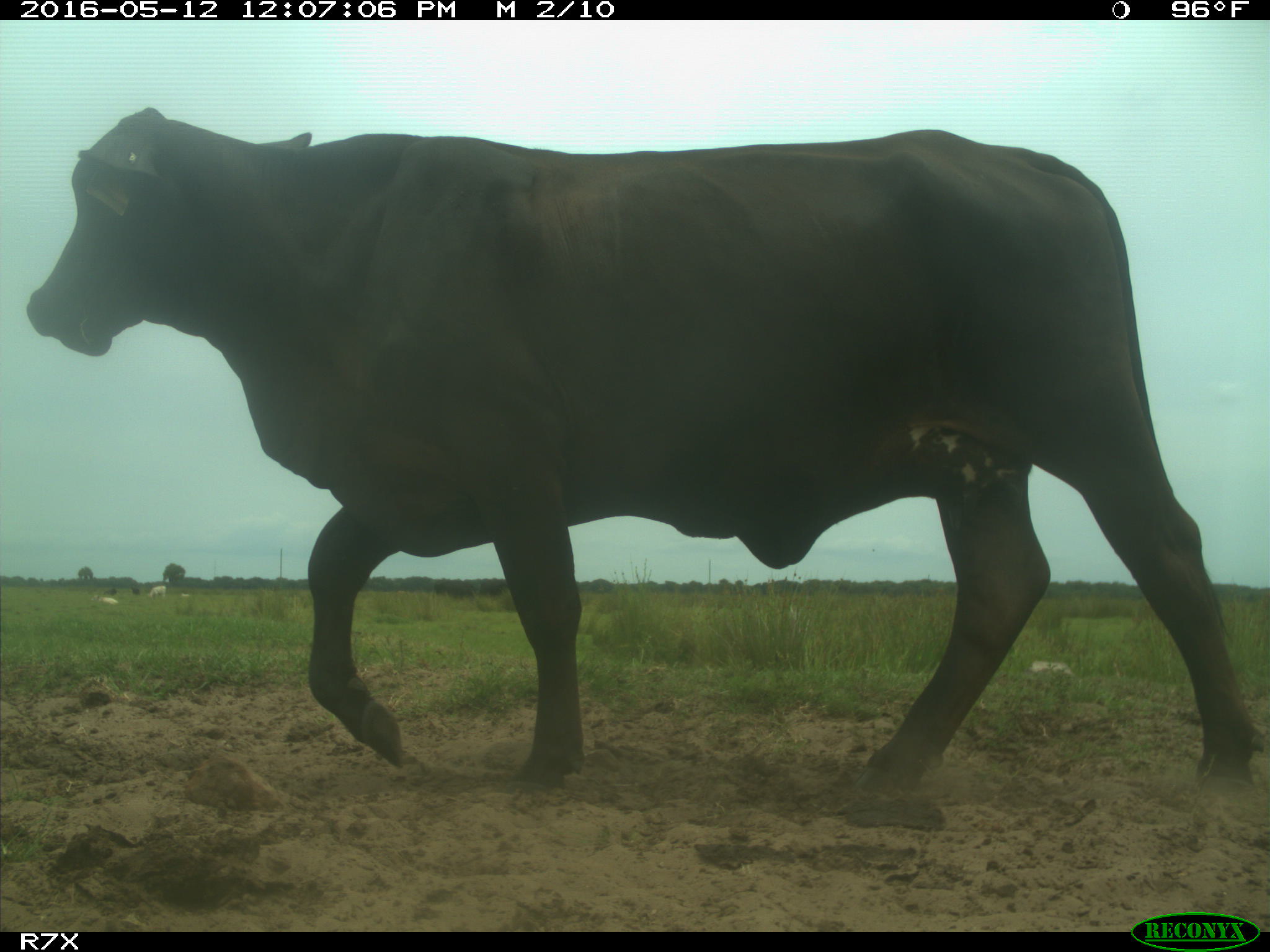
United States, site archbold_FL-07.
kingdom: Animalia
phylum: Chordata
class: Mammalia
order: Artiodactyla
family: Bovidae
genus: Bos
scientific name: Bos taurus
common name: domestic cow